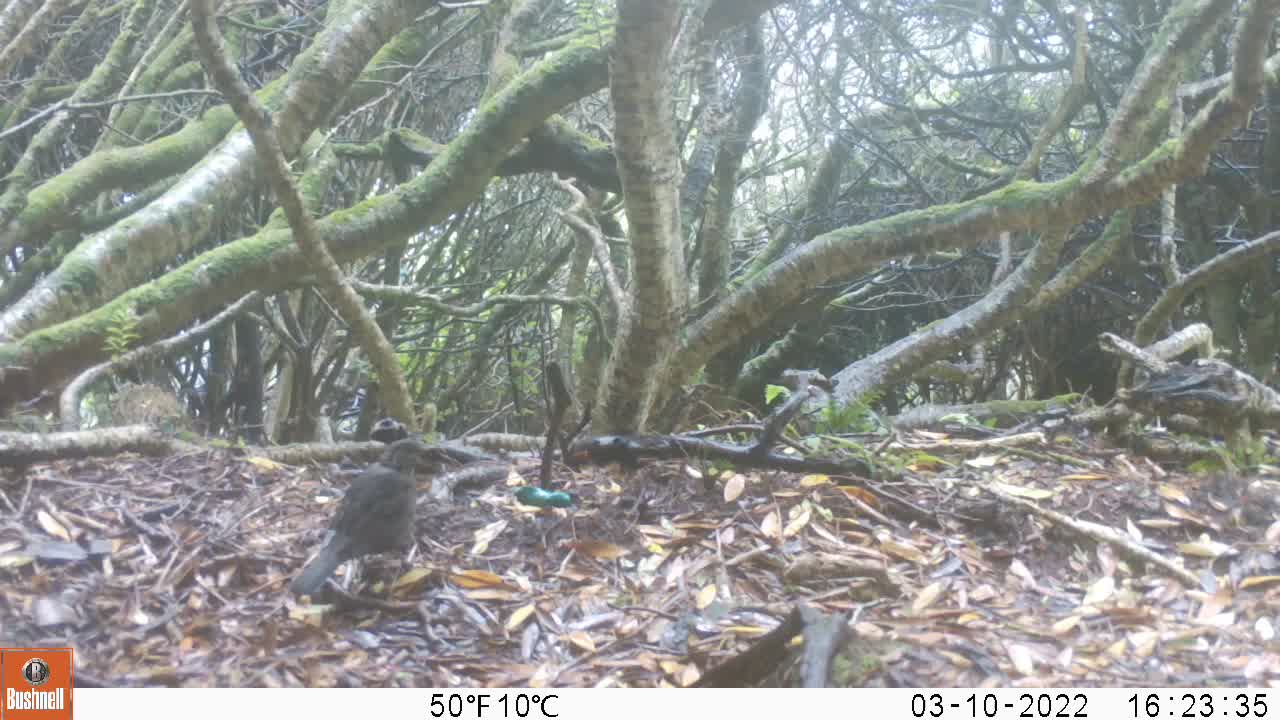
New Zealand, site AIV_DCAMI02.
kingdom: Animalia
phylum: Chordata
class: Aves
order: Passeriformes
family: Turdidae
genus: Turdus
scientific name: Turdus merula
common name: eurasian blackbird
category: blackbird